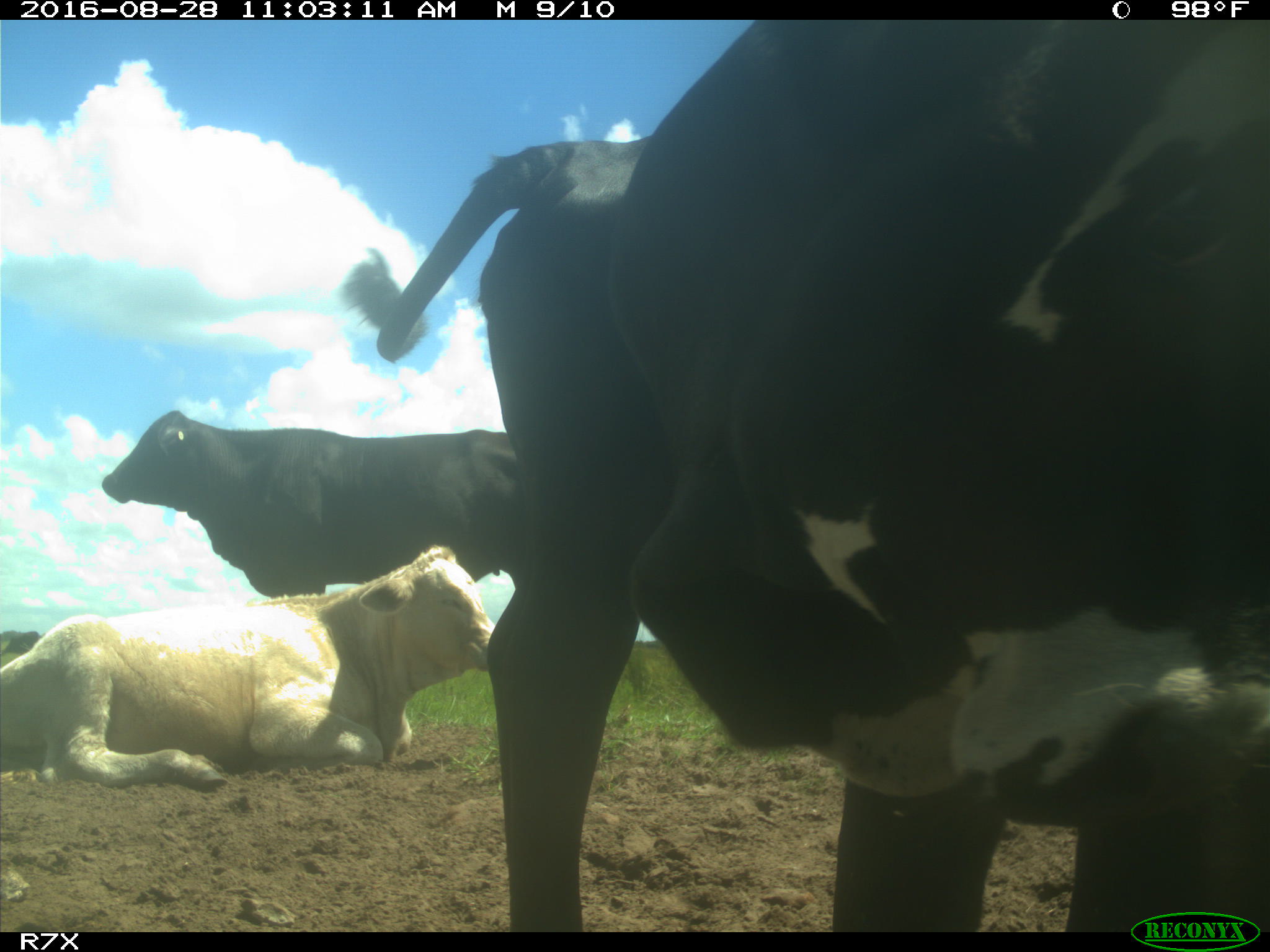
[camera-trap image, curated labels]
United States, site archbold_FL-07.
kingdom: Animalia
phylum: Chordata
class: Mammalia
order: Artiodactyla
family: Bovidae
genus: Bos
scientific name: Bos taurus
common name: domestic cow